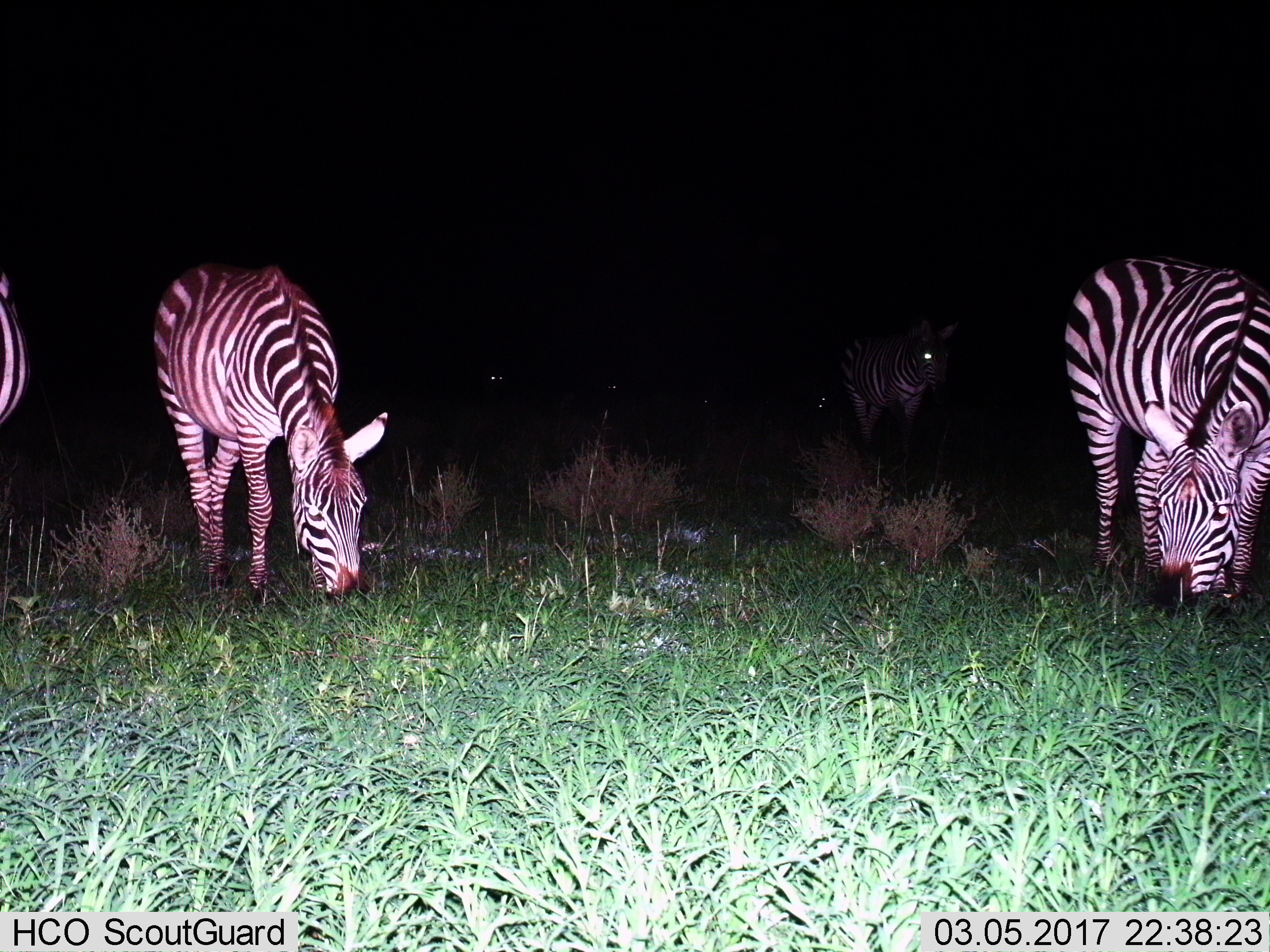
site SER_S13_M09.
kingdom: Animalia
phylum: Chordata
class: Mammalia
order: Perissodactyla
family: Equidae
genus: Equus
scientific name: Equus quagga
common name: plains zebra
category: zebraplains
Zebraplains (plains zebra) (Equus quagga), count 4. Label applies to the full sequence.